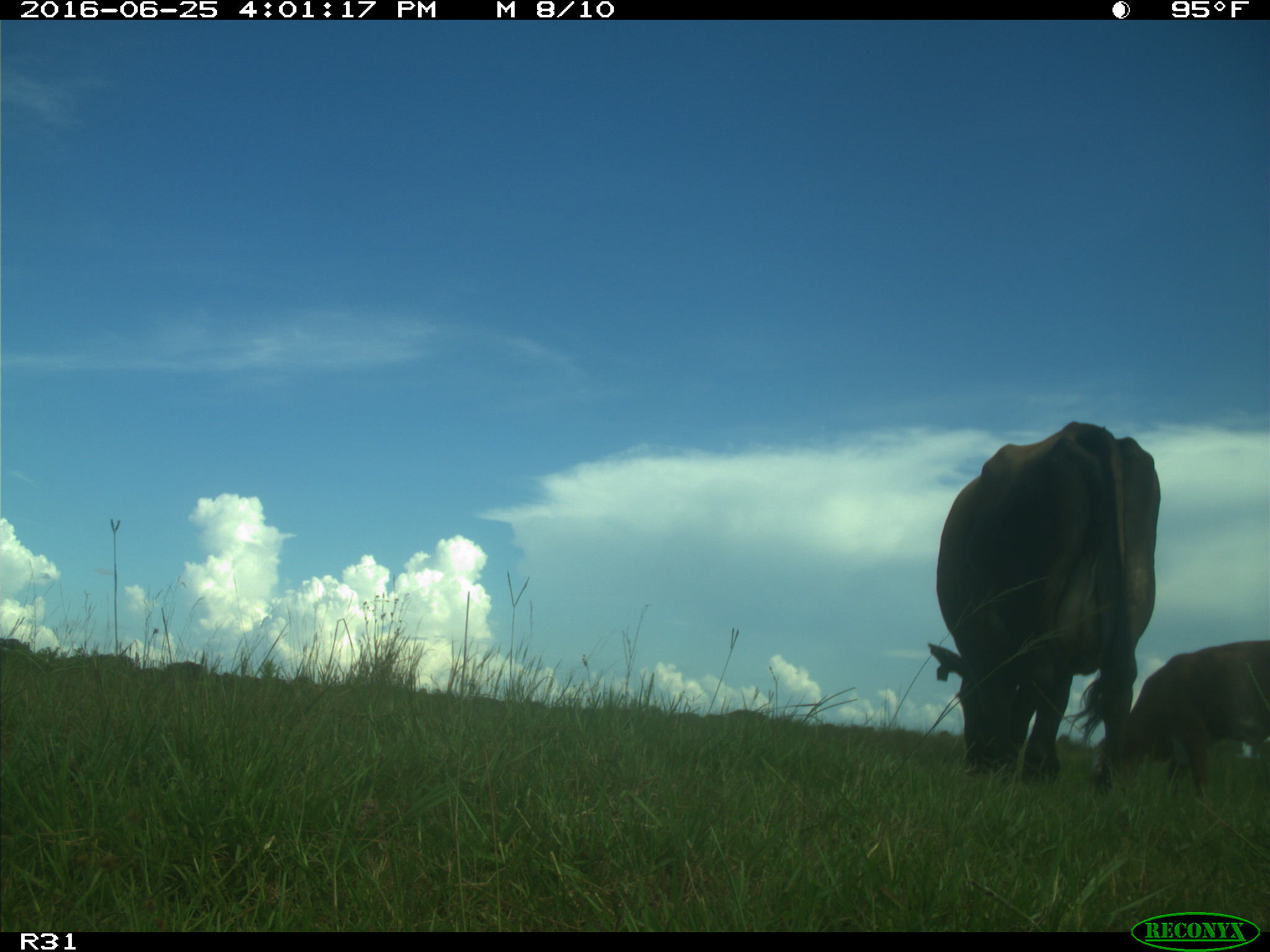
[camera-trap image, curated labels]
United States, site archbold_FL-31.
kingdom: Animalia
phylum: Chordata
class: Mammalia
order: Artiodactyla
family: Bovidae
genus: Bos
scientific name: Bos taurus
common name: domestic cow